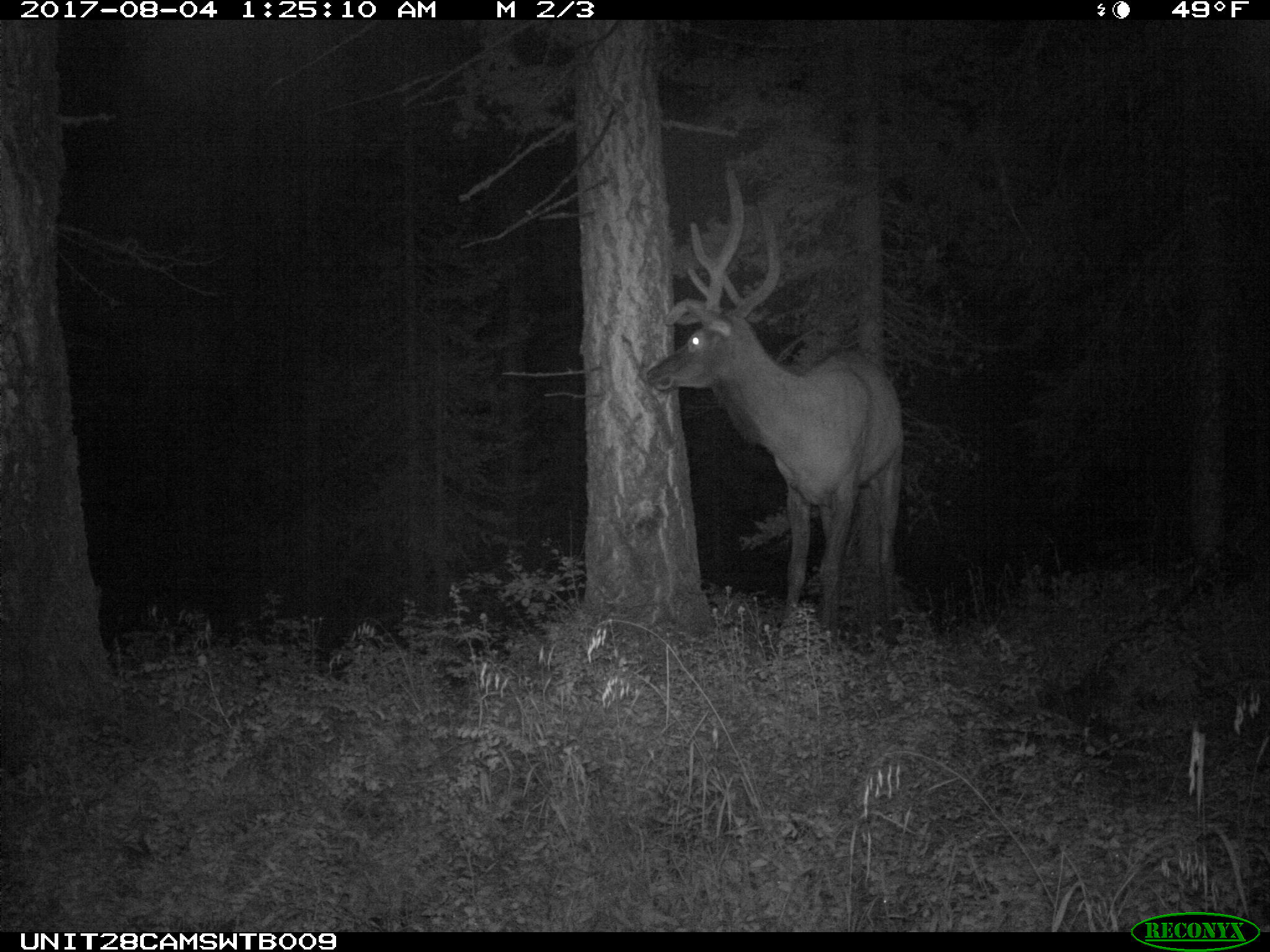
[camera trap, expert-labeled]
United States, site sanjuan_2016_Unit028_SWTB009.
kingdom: Animalia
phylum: Chordata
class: Mammalia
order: Artiodactyla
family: Cervidae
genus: Cervus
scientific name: Cervus elaphus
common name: red deer